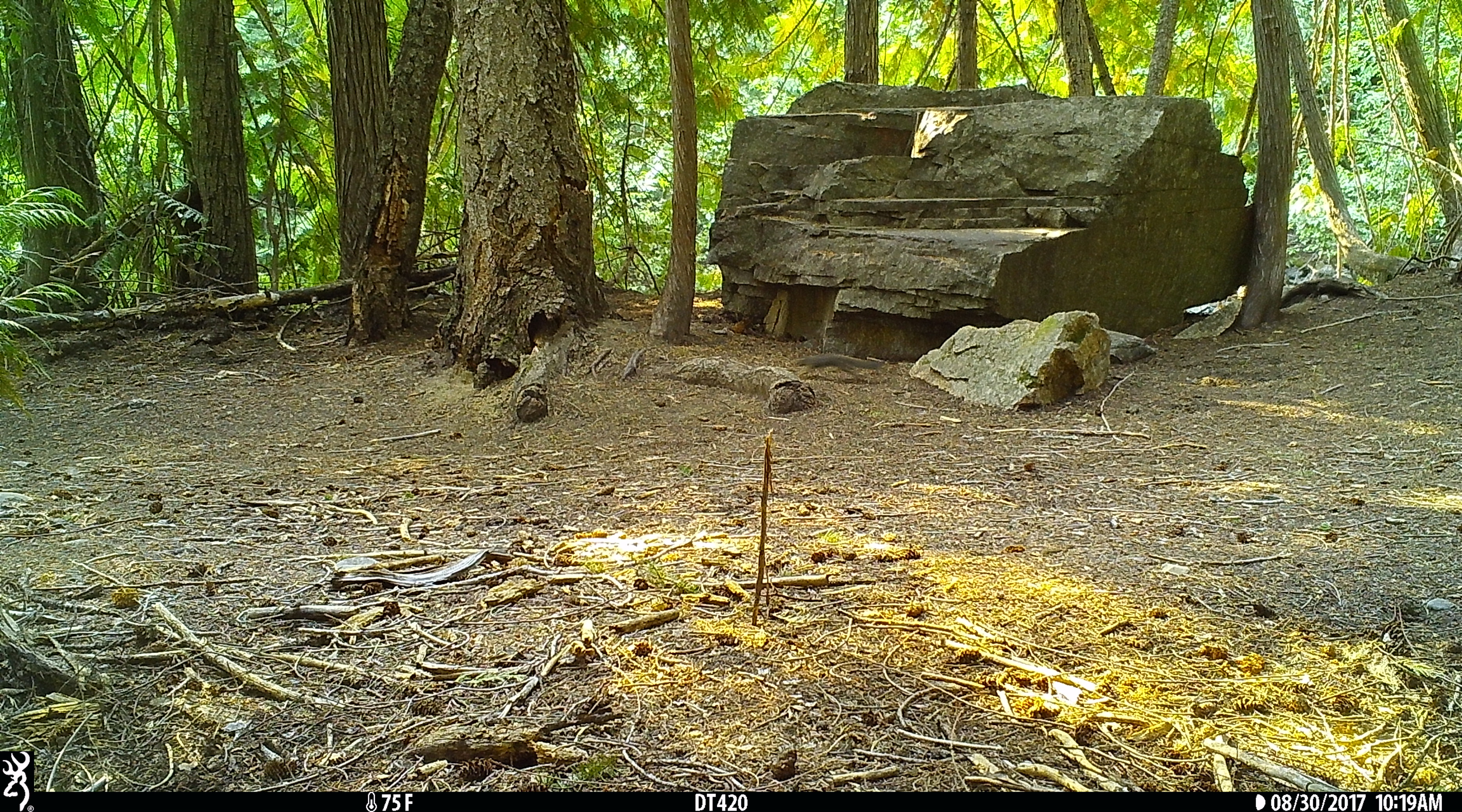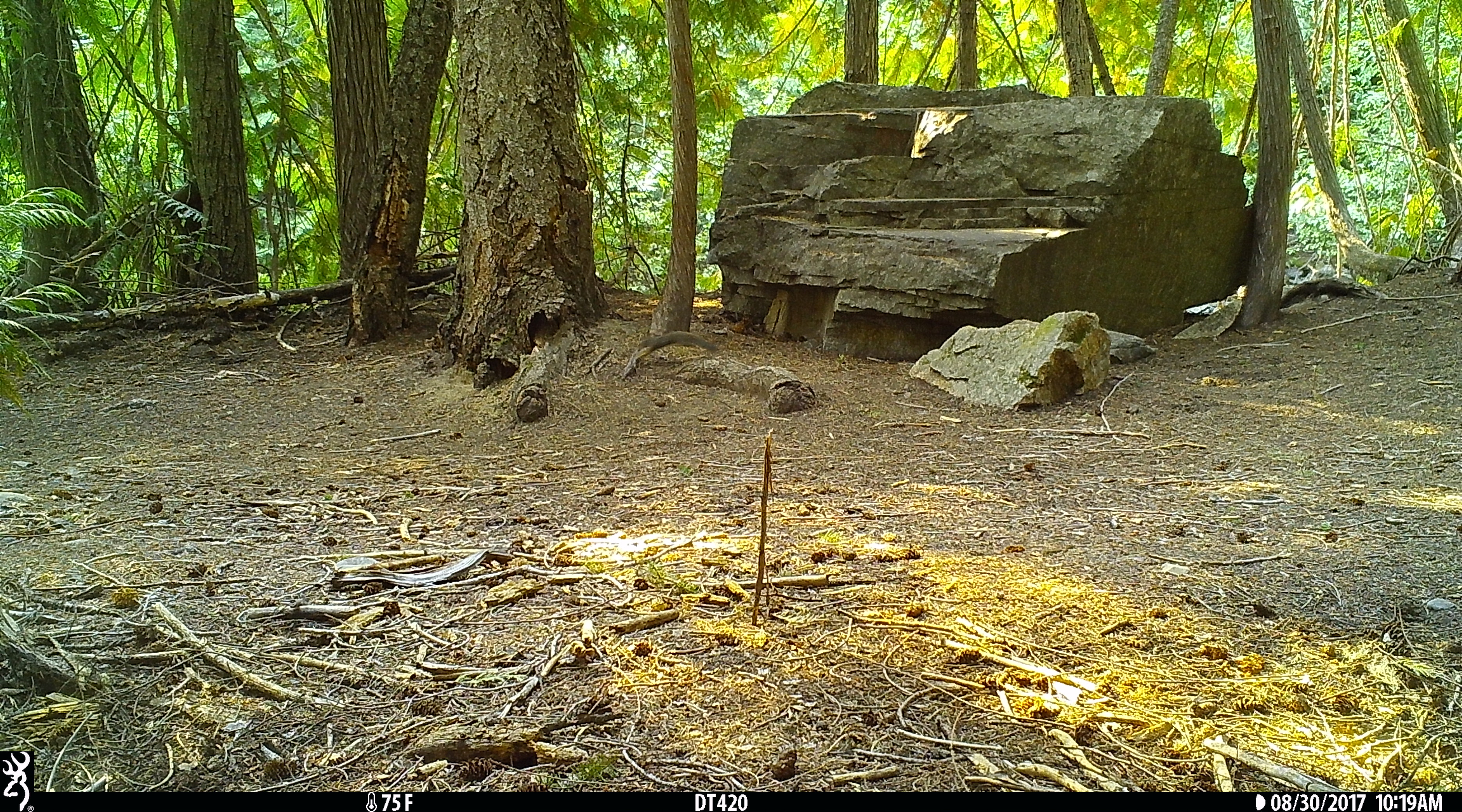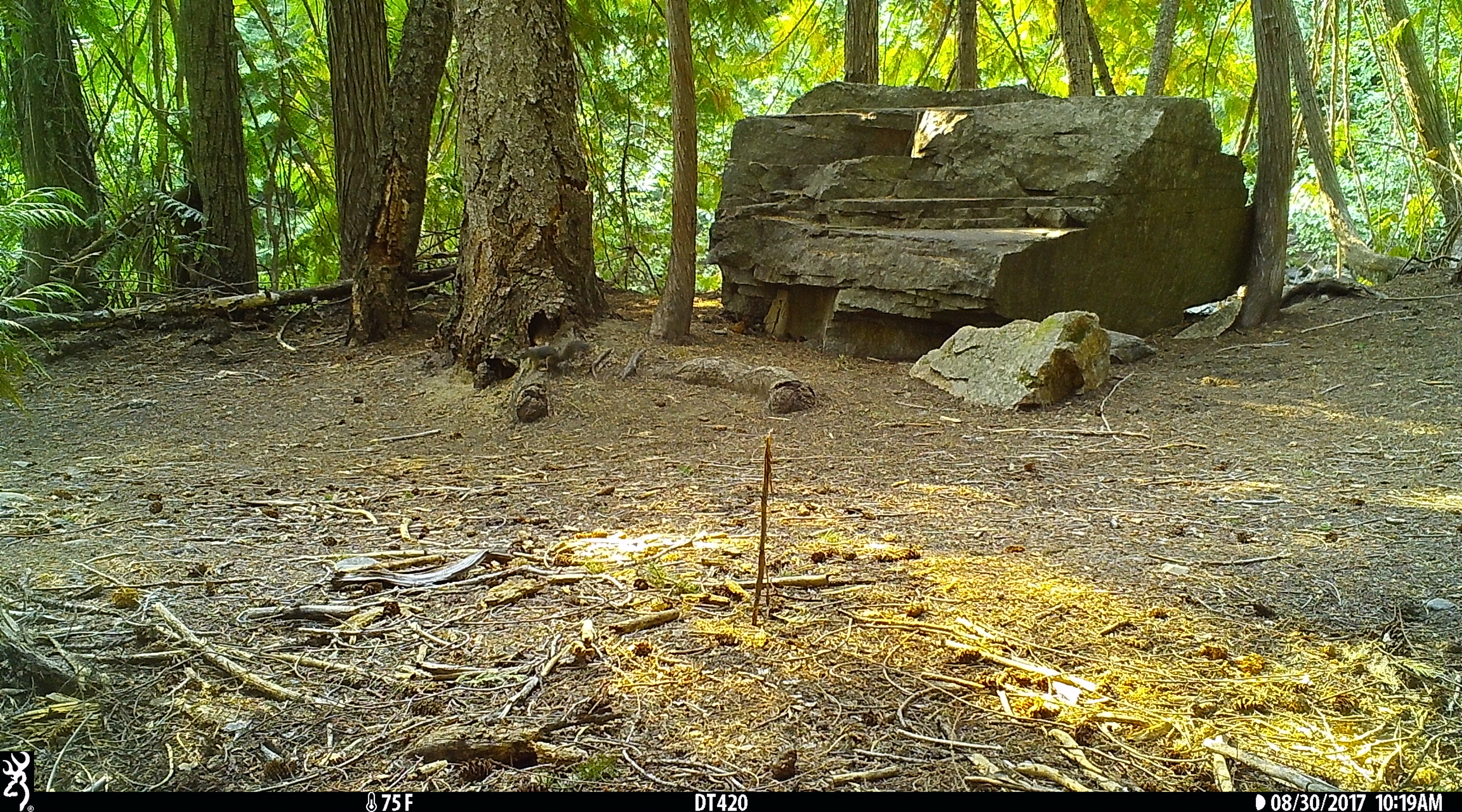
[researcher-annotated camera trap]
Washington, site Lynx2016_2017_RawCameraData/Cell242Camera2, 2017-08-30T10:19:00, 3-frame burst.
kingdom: Animalia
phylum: Chordata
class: Mammalia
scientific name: Mammalia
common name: small mammal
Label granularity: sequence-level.